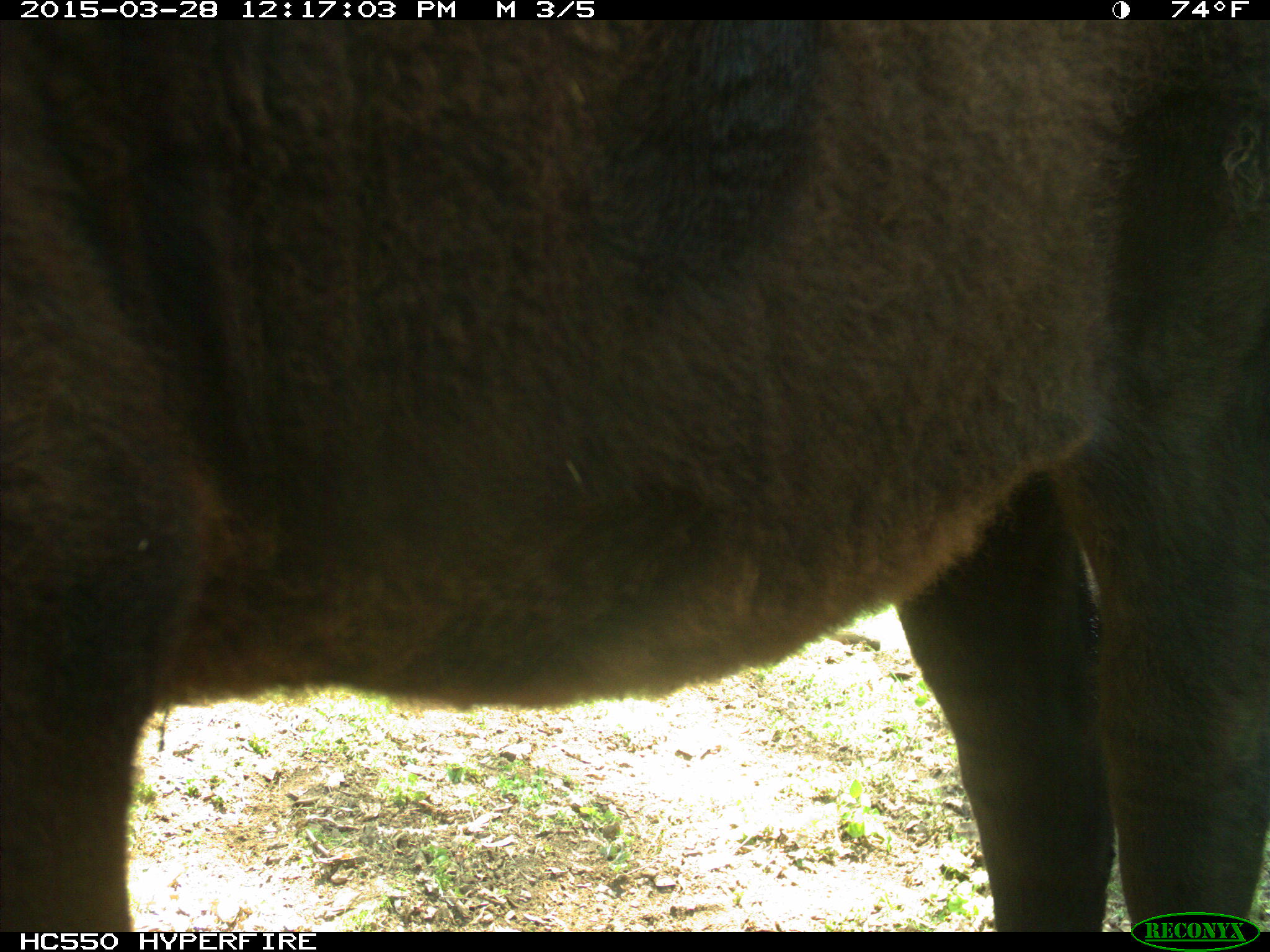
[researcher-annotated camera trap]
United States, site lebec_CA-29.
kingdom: Animalia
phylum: Chordata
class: Mammalia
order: Artiodactyla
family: Bovidae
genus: Bos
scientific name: Bos taurus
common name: domestic cow